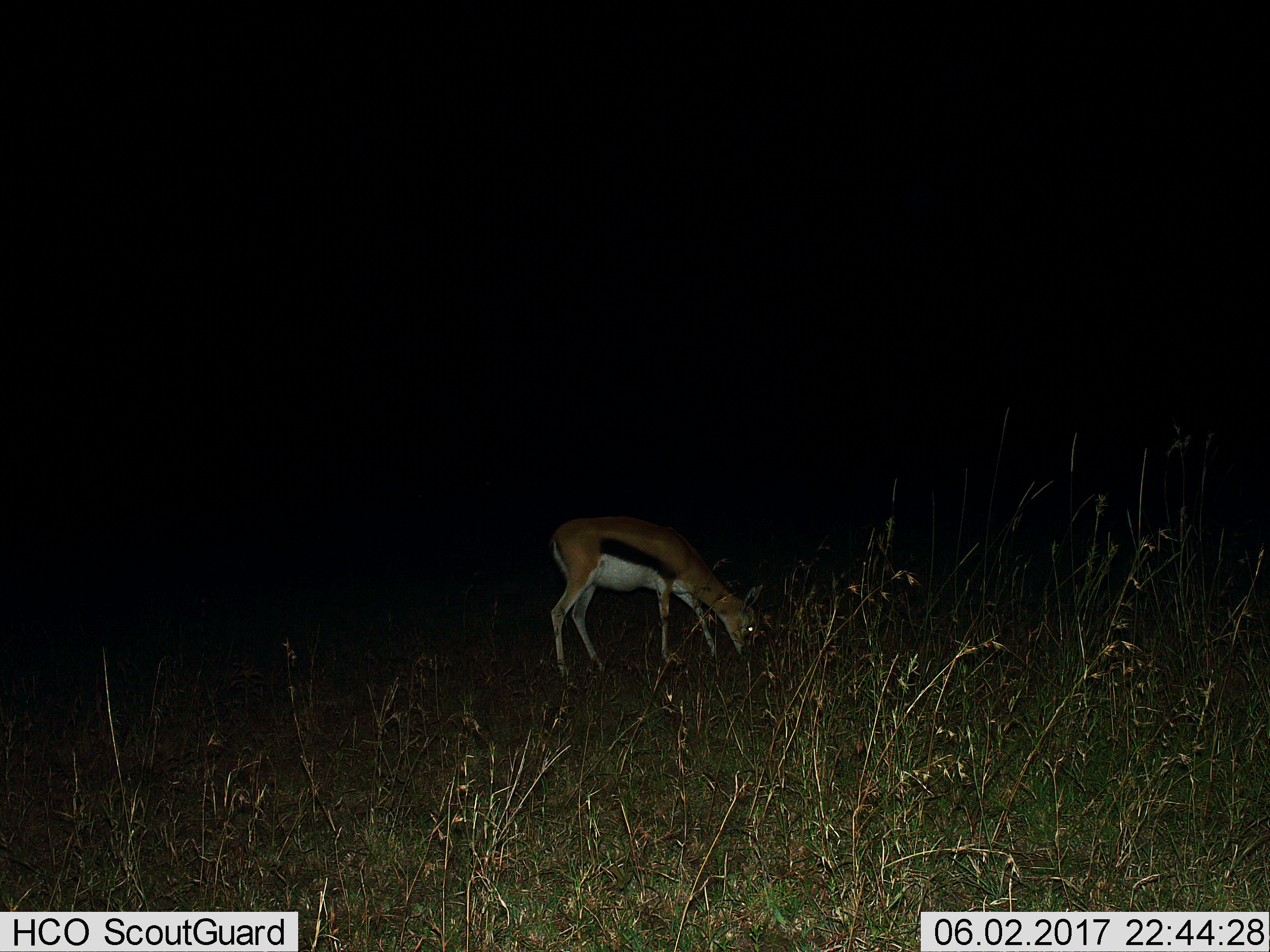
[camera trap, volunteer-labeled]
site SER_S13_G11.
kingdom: Animalia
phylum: Chordata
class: Mammalia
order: Artiodactyla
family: Bovidae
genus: Eudorcas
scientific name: Eudorcas thomsonii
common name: thomson's gazelle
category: gazellethomsons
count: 1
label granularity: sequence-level